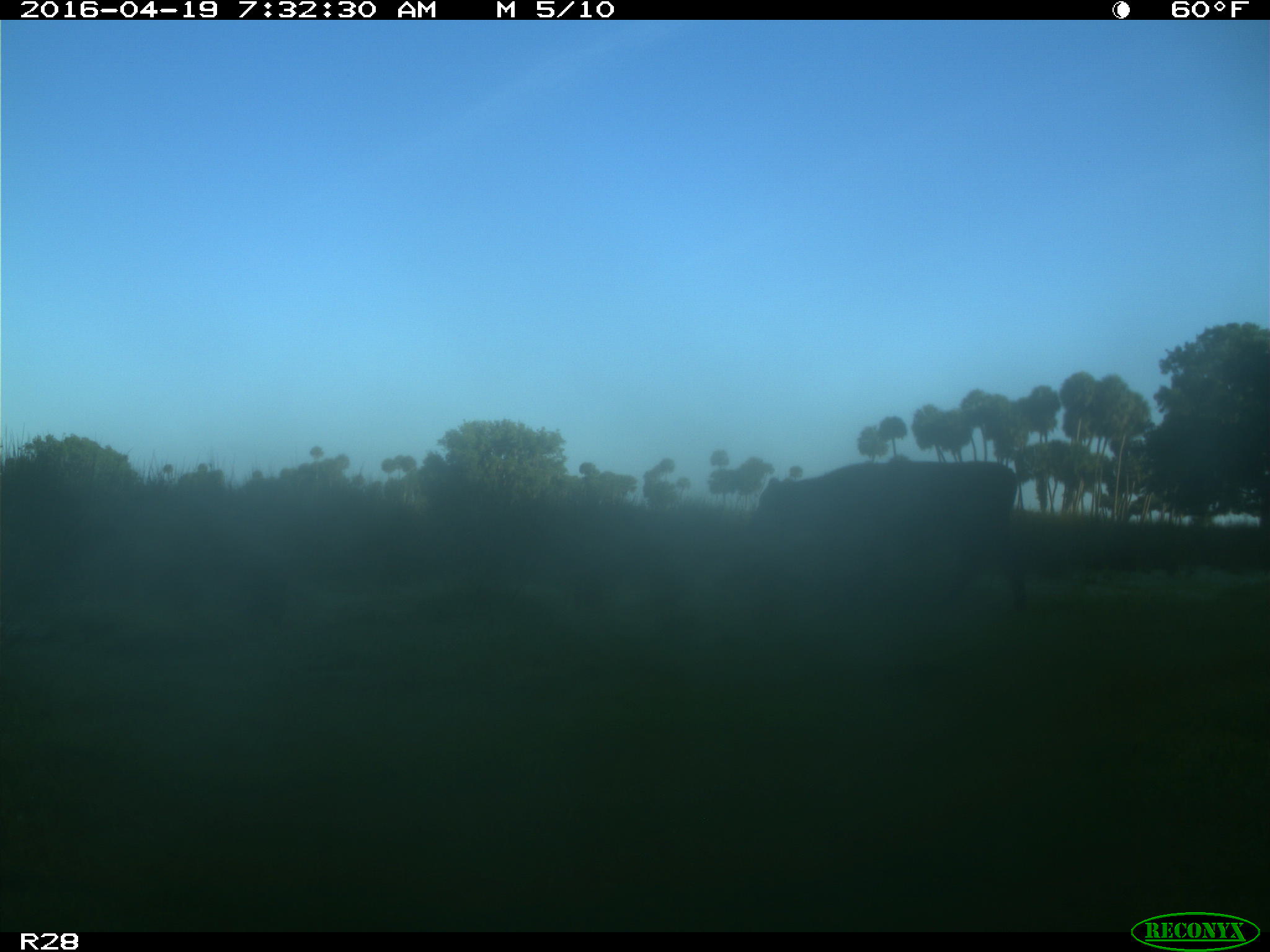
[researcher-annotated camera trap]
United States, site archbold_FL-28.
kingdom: Animalia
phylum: Chordata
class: Mammalia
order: Artiodactyla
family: Bovidae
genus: Bos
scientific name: Bos taurus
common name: domestic cow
Bos taurus (domestic cow).